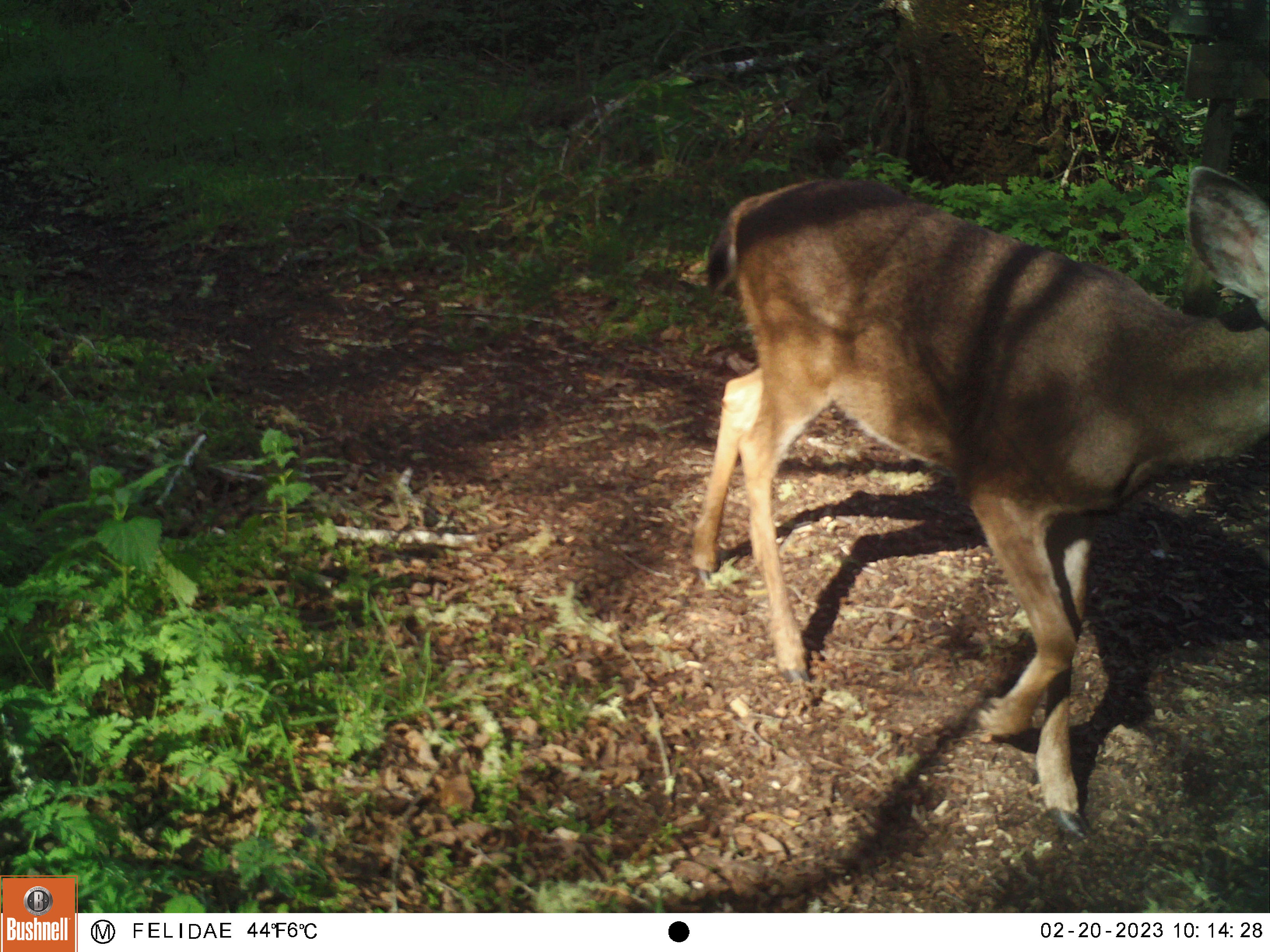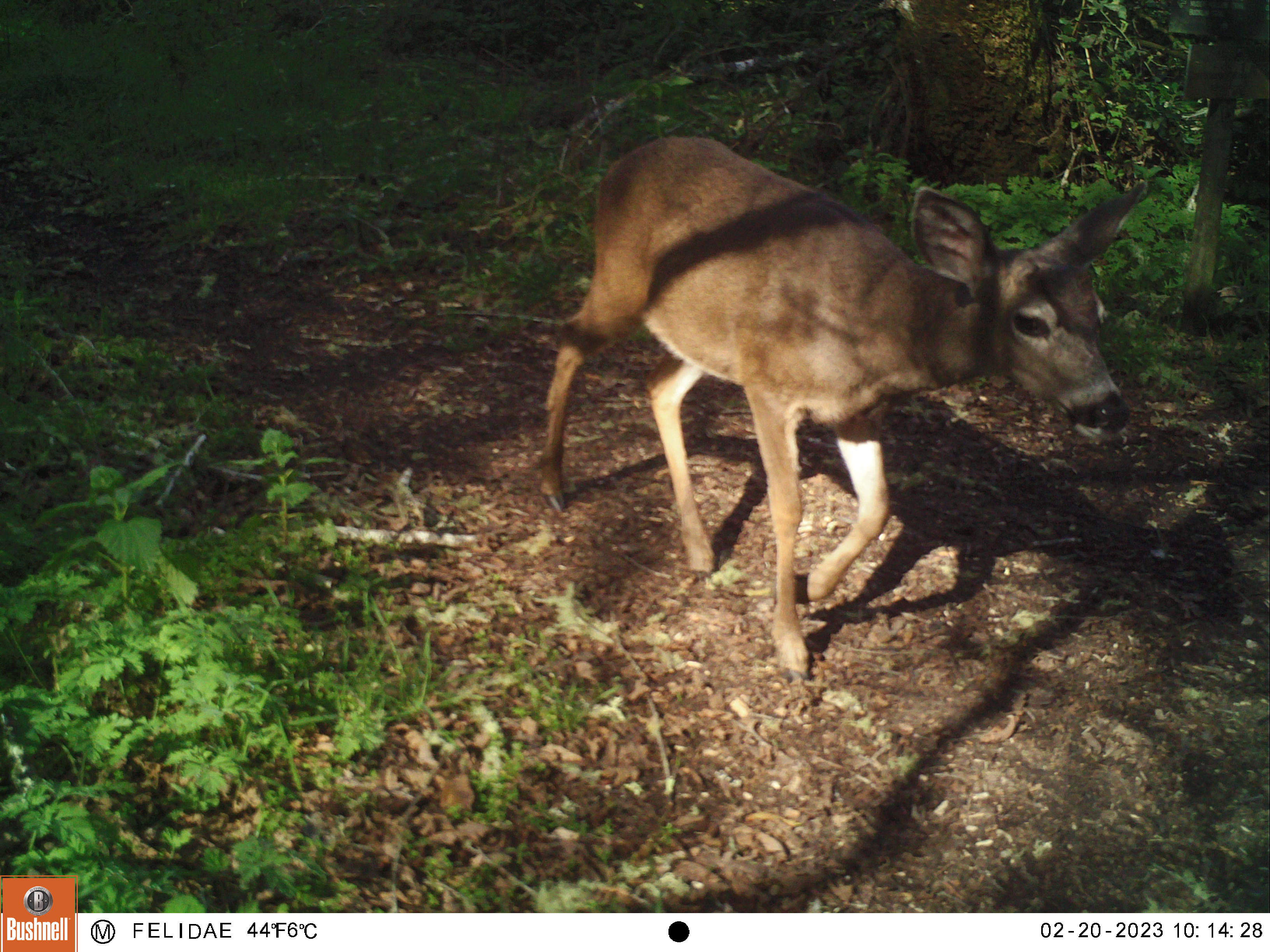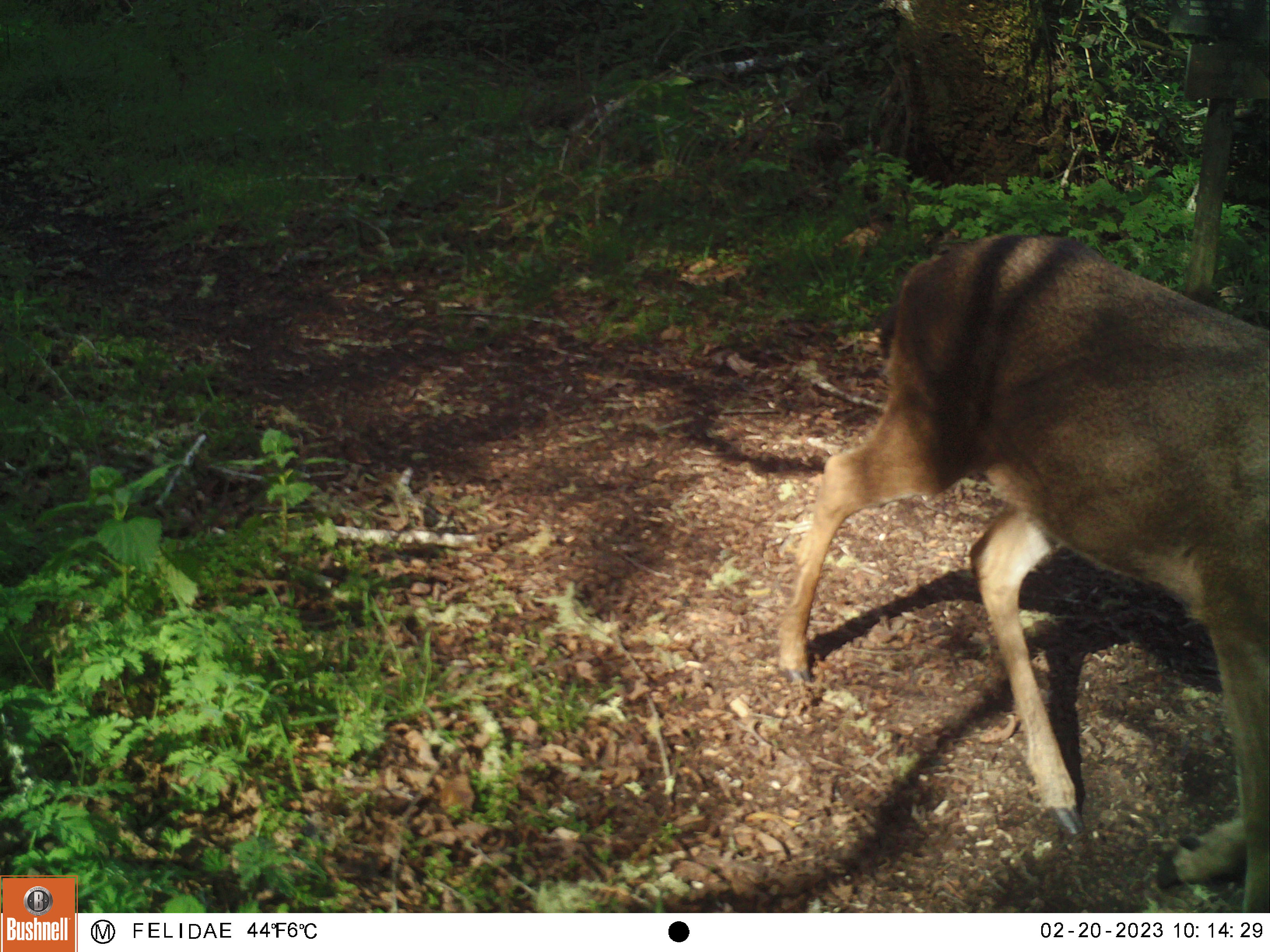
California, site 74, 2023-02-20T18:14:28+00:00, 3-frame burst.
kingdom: Animalia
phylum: Chordata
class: Mammalia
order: Artiodactyla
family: Cervidae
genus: Odocoileus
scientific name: Odocoileus hemionus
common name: mule deer